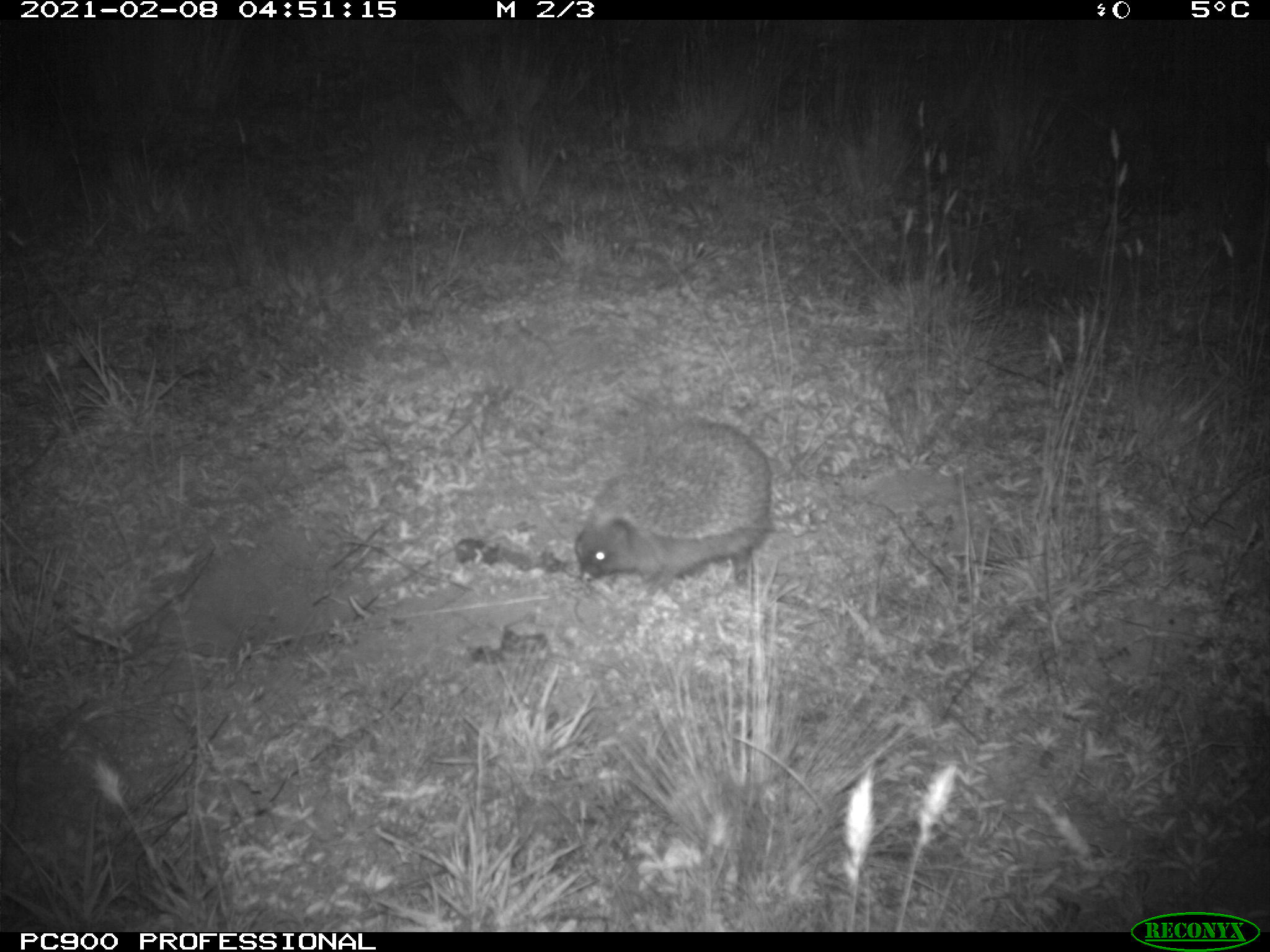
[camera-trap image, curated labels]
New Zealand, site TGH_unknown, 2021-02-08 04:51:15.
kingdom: Animalia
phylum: Chordata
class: Mammalia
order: Eulipotyphla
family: Erinaceidae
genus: Erinaceus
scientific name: Erinaceus europaeus europaeus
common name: european hedgehog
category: hedgehog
Hedgehog (european hedgehog) (Erinaceus europaeus europaeus).